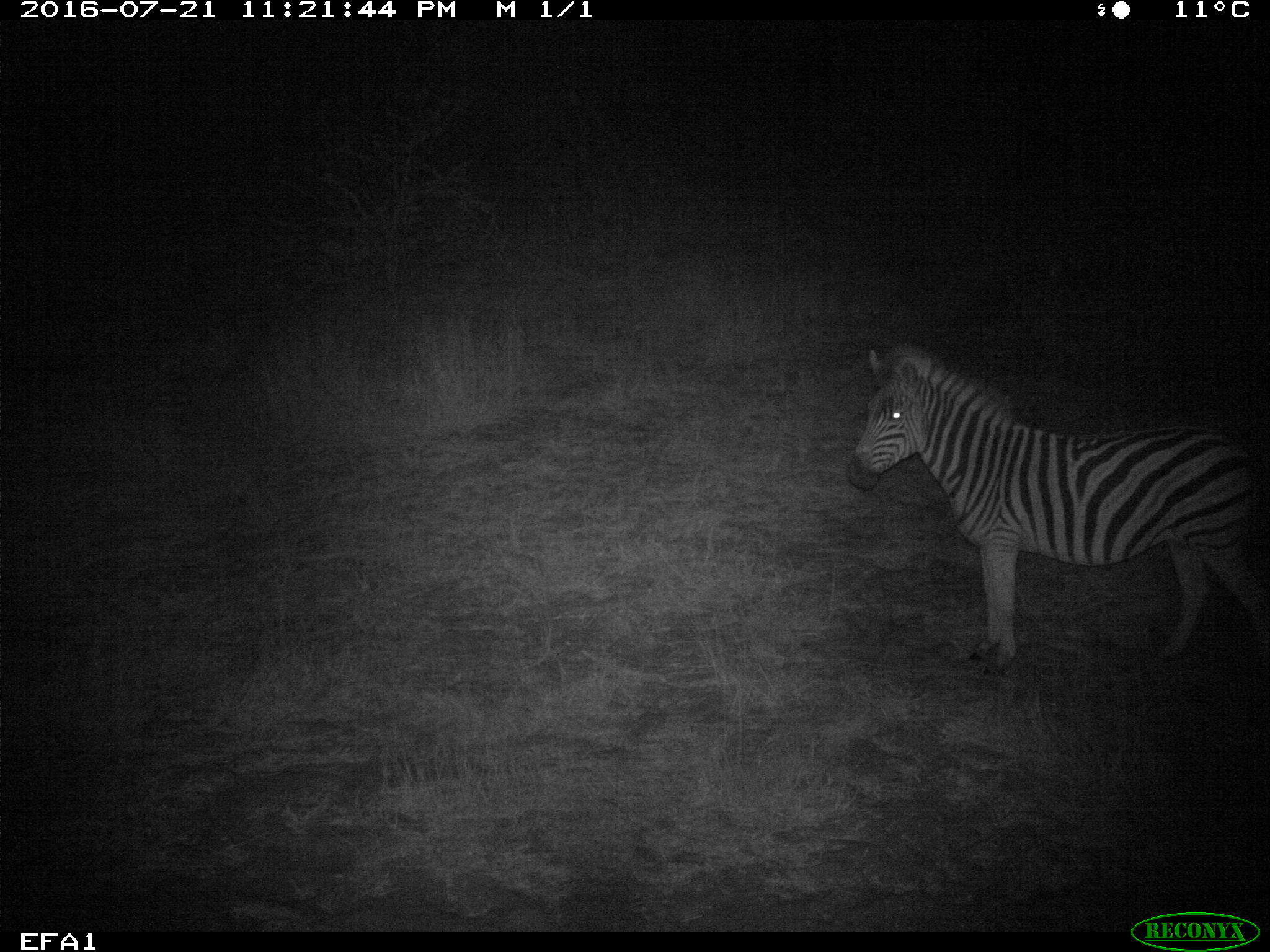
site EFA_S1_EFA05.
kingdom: Animalia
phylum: Chordata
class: Mammalia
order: Perissodactyla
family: Equidae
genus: Equus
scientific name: Equus quagga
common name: plains zebra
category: zebraplains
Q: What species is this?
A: Zebraplains (plains zebra) (Equus quagga).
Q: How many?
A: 1.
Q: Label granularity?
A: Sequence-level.